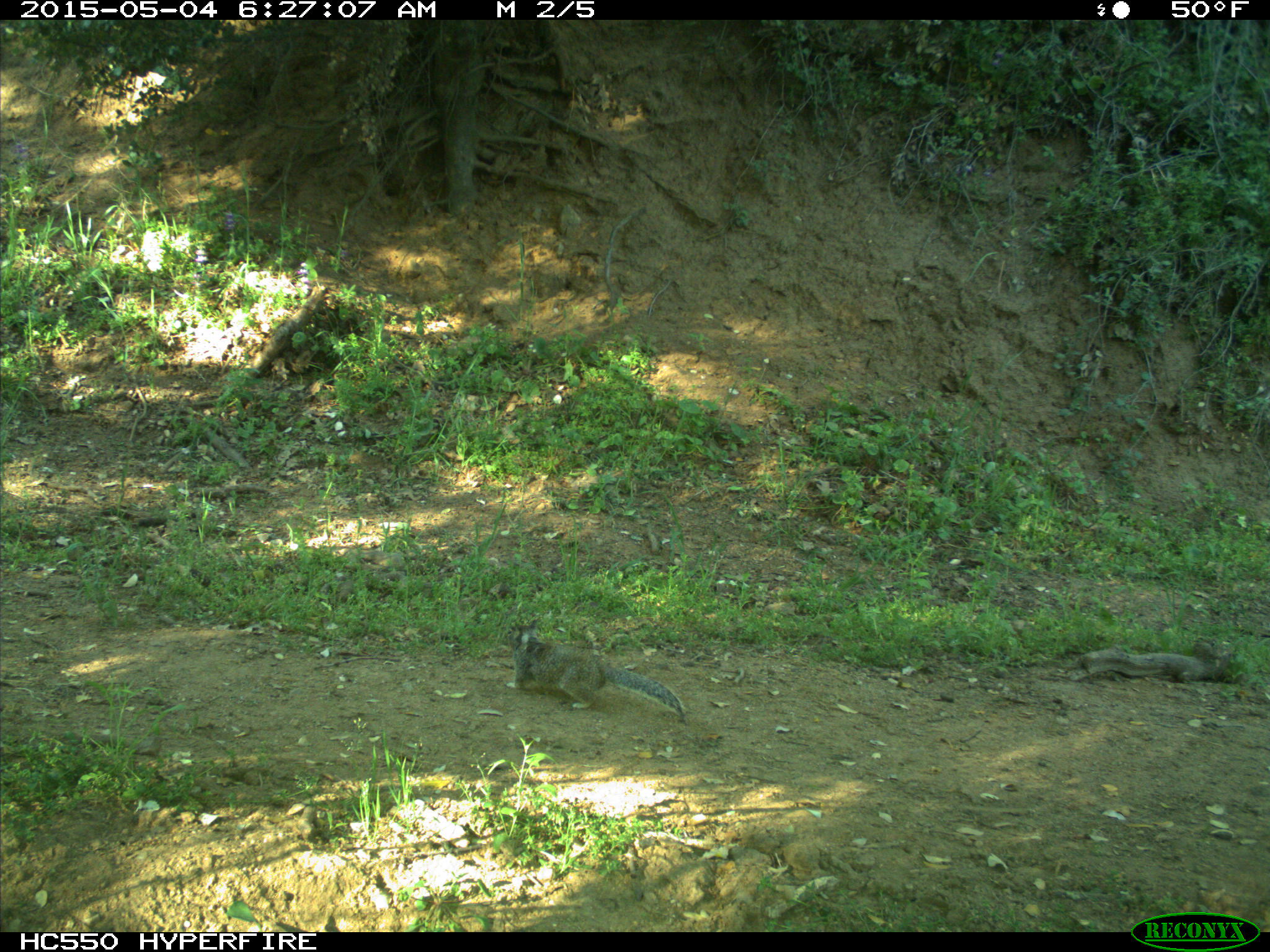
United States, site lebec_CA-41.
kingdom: Animalia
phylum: Chordata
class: Mammalia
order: Rodentia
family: Sciuridae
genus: Otospermophilus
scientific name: Otospermophilus beecheyi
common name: california ground squirrel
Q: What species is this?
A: Otospermophilus beecheyi (california ground squirrel).